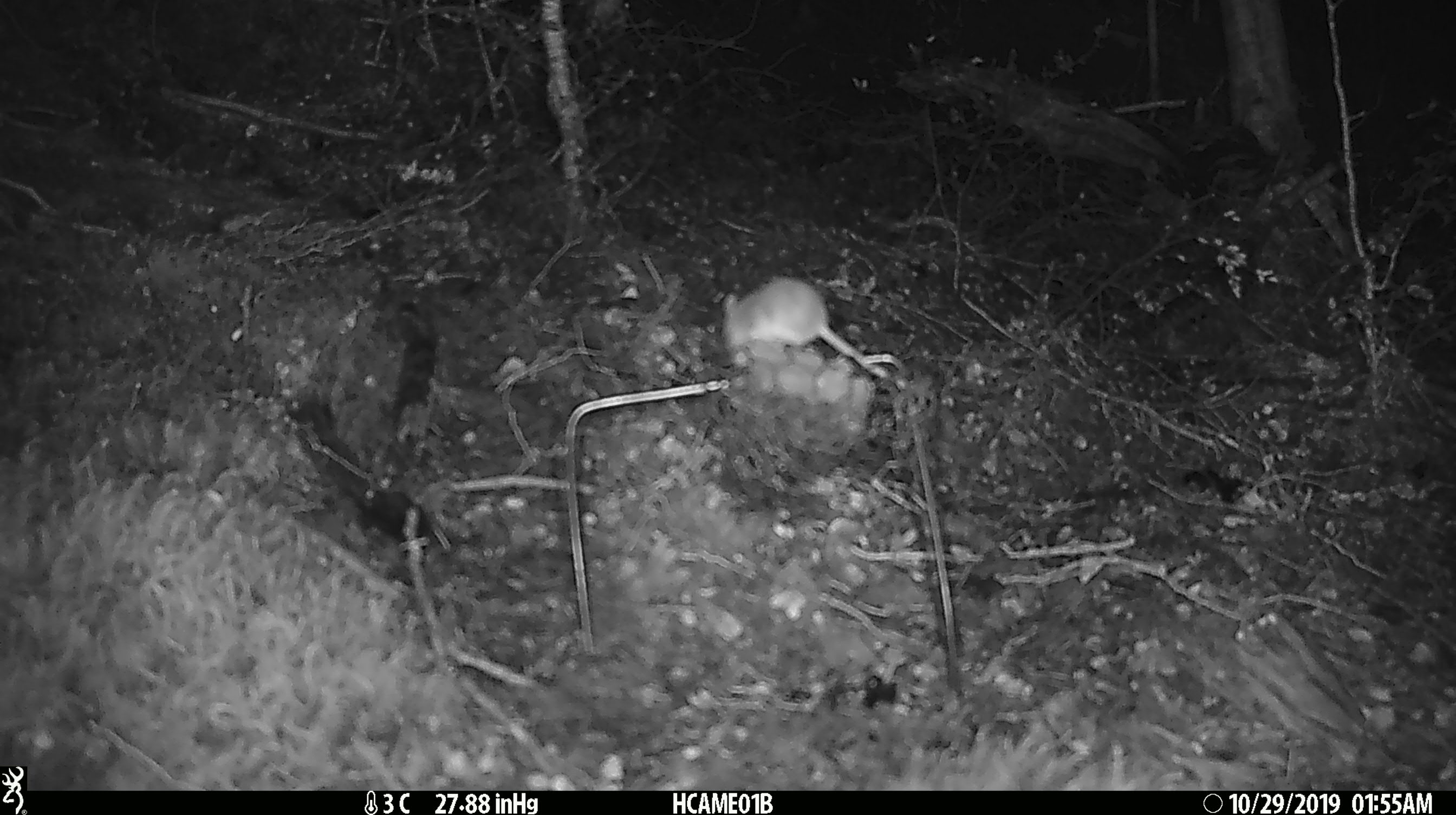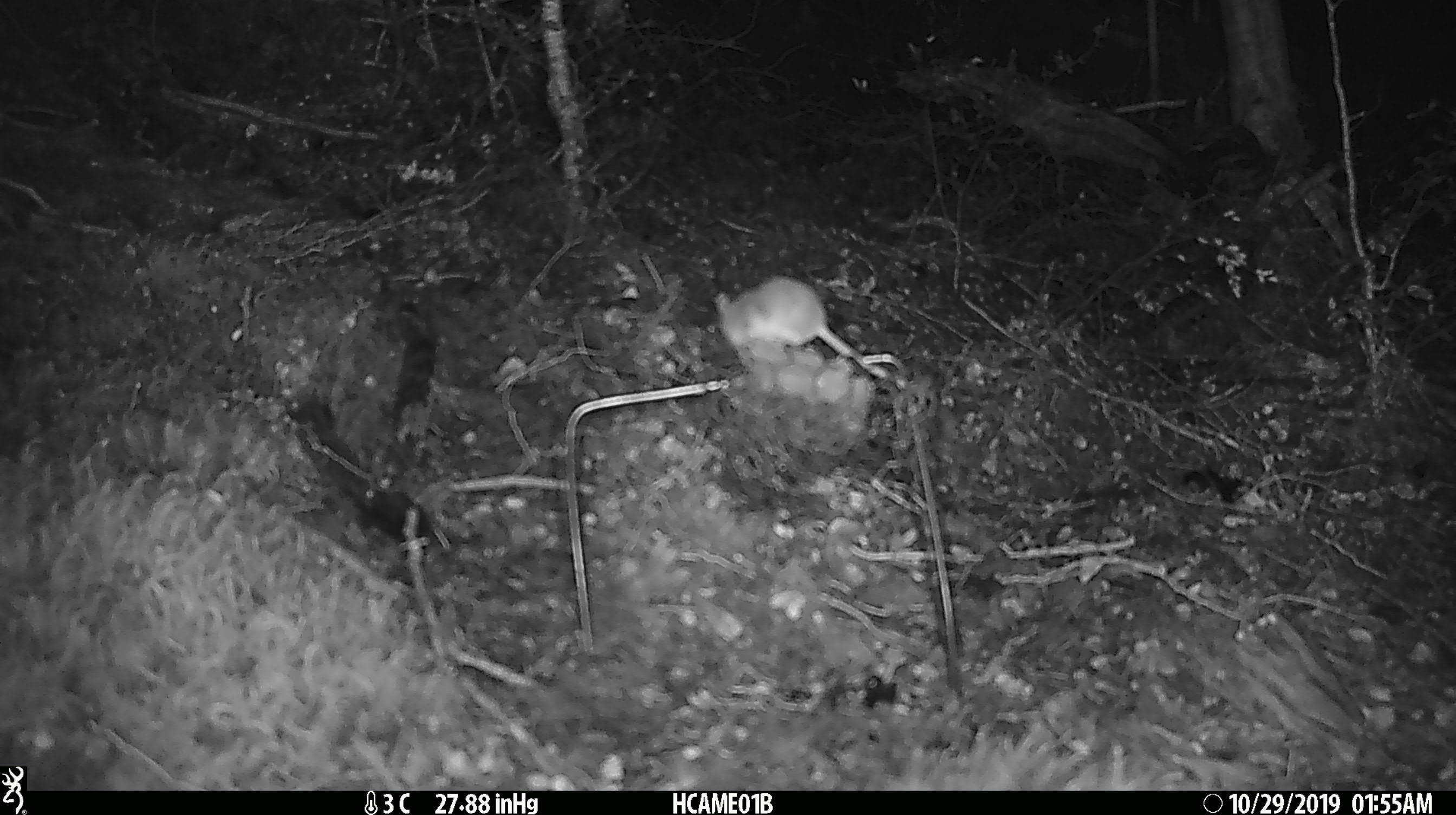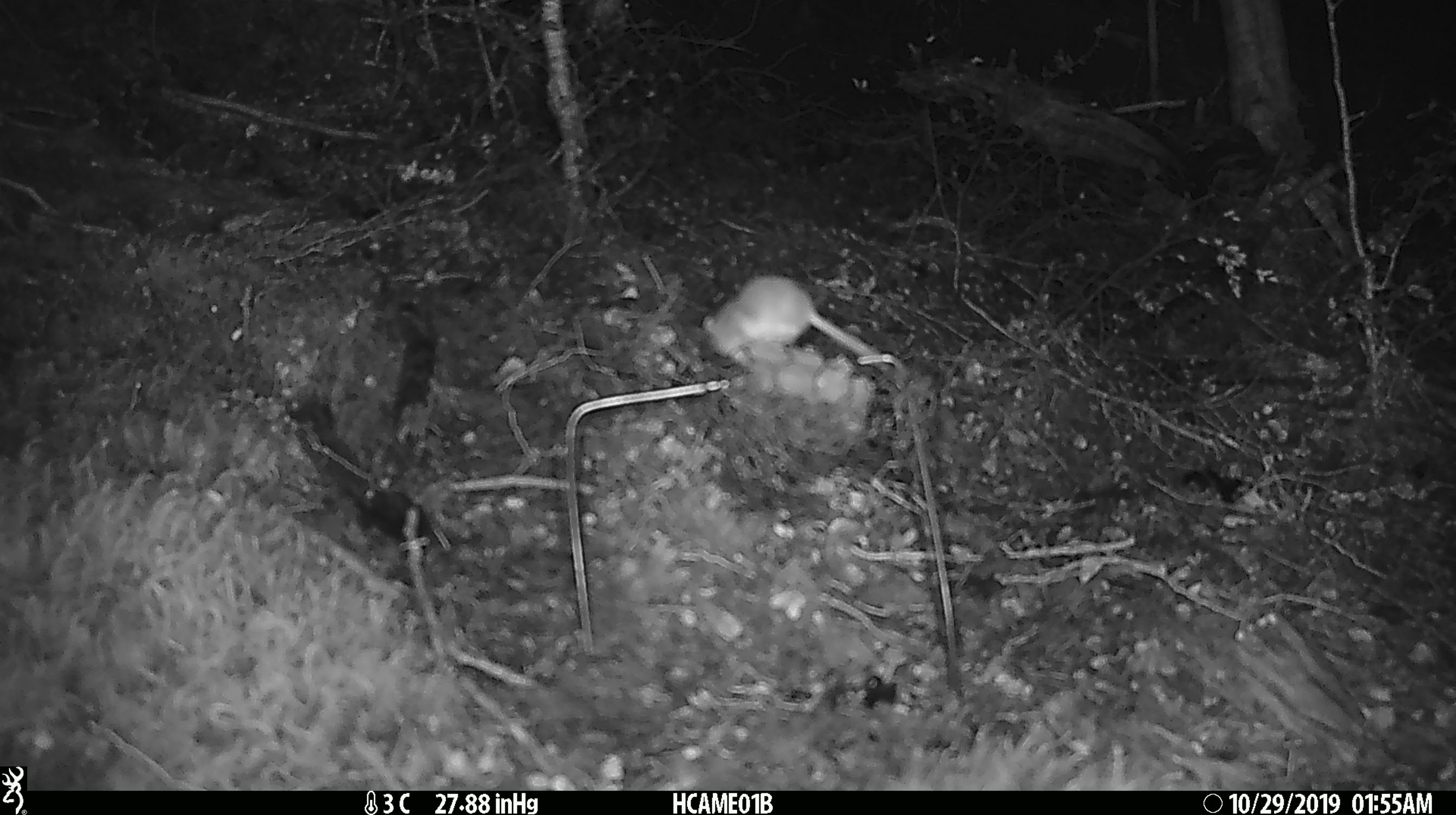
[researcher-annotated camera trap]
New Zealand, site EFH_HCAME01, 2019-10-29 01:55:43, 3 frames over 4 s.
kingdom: Animalia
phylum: Chordata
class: Mammalia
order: Rodentia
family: Muridae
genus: Mus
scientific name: Mus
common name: mouse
Mouse (Mus).